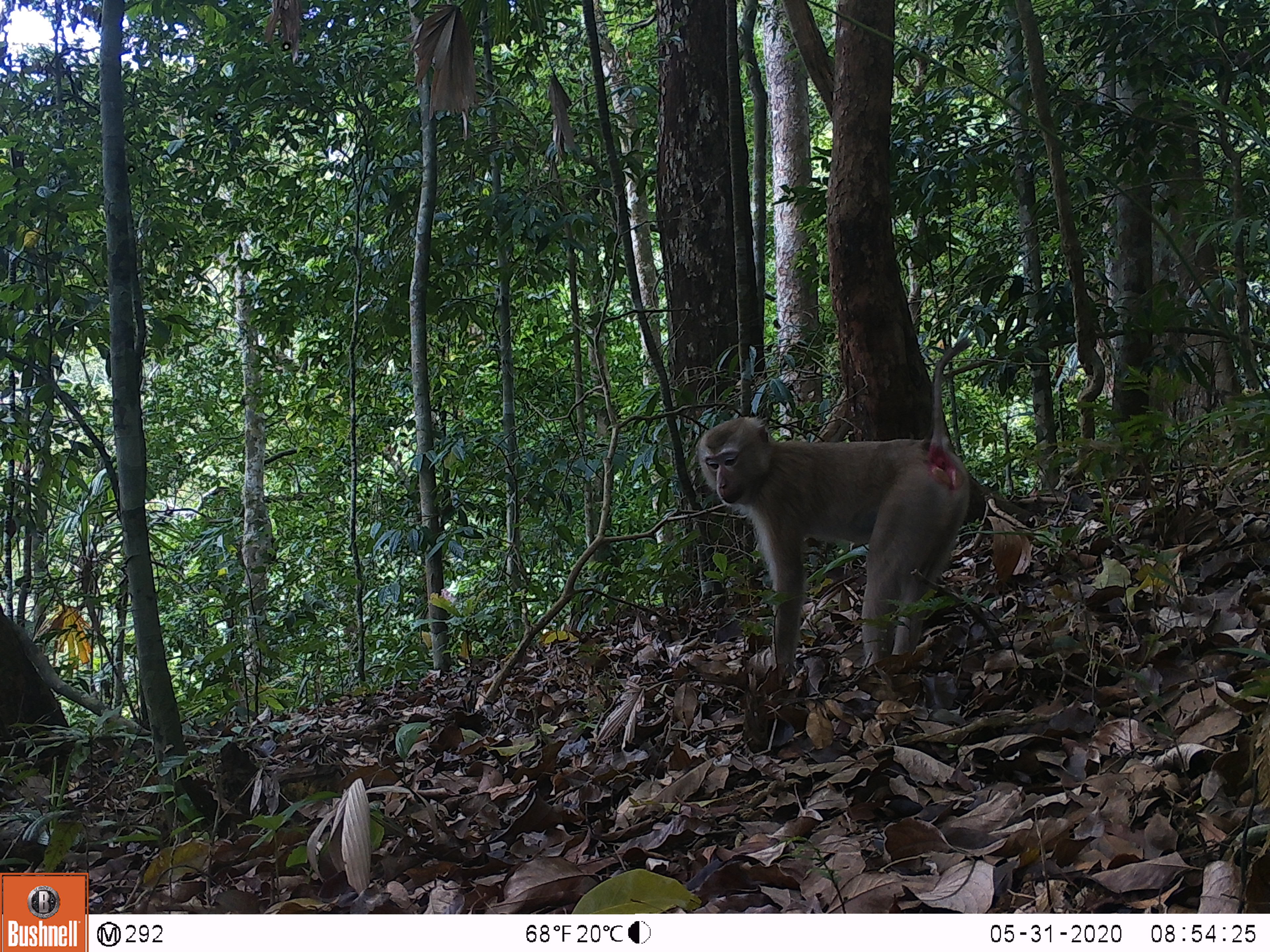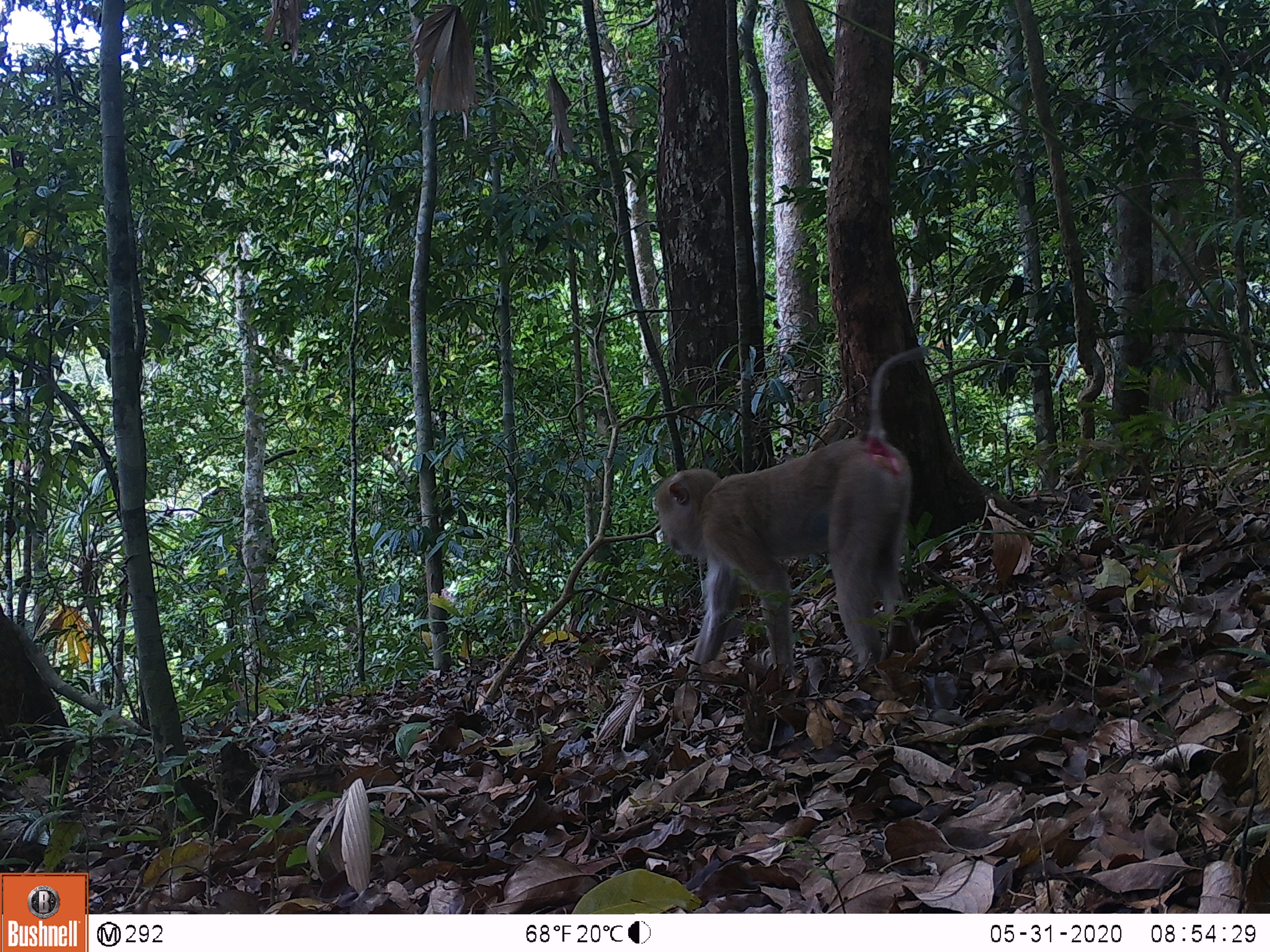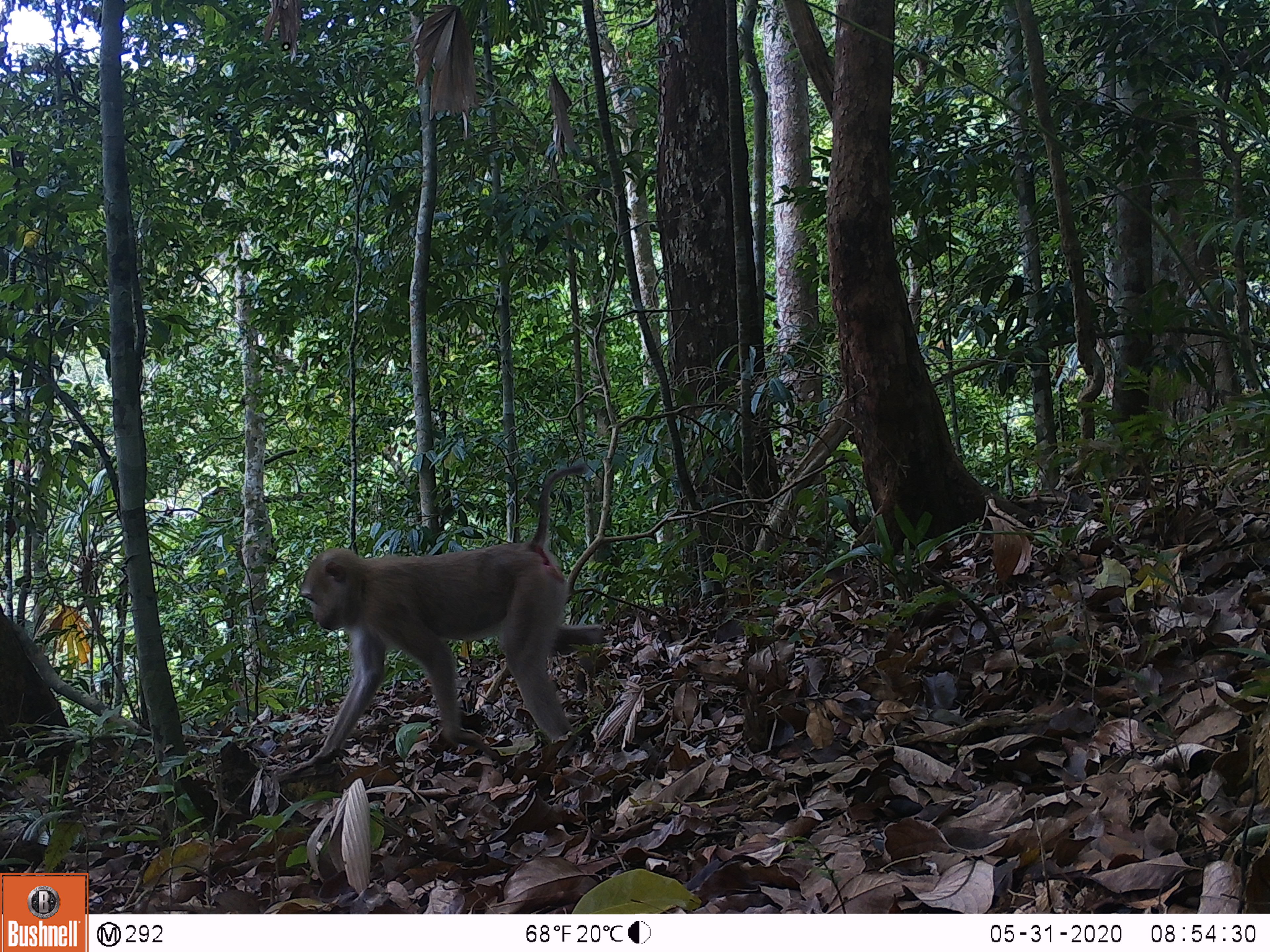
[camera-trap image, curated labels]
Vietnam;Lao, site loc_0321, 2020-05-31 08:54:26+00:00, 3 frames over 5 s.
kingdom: Animalia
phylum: Chordata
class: Mammalia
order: Primates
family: Cercopithecidae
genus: Macaca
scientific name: Macaca nemestrina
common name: pig-tailed macaque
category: pig tailed macaque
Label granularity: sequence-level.